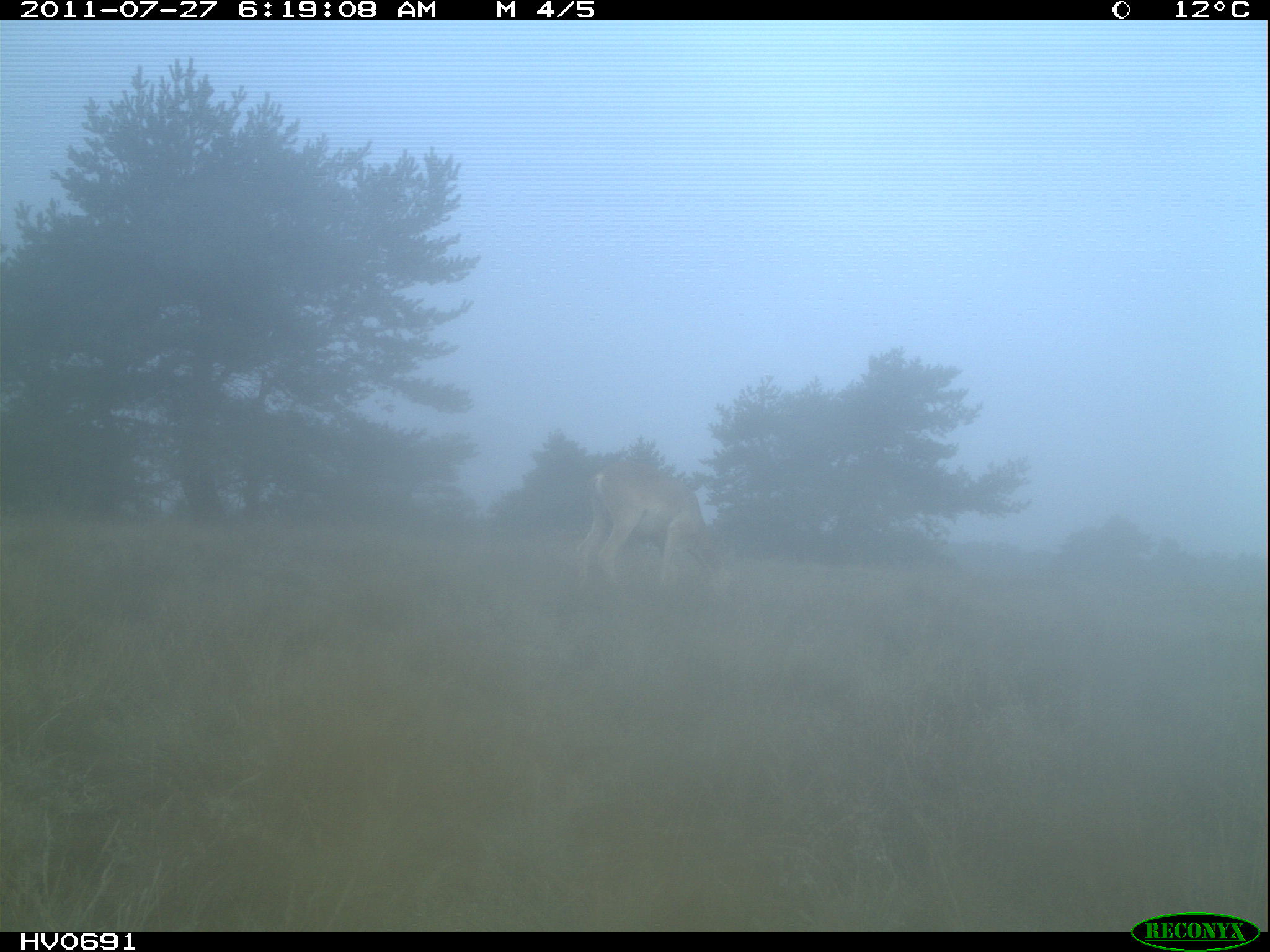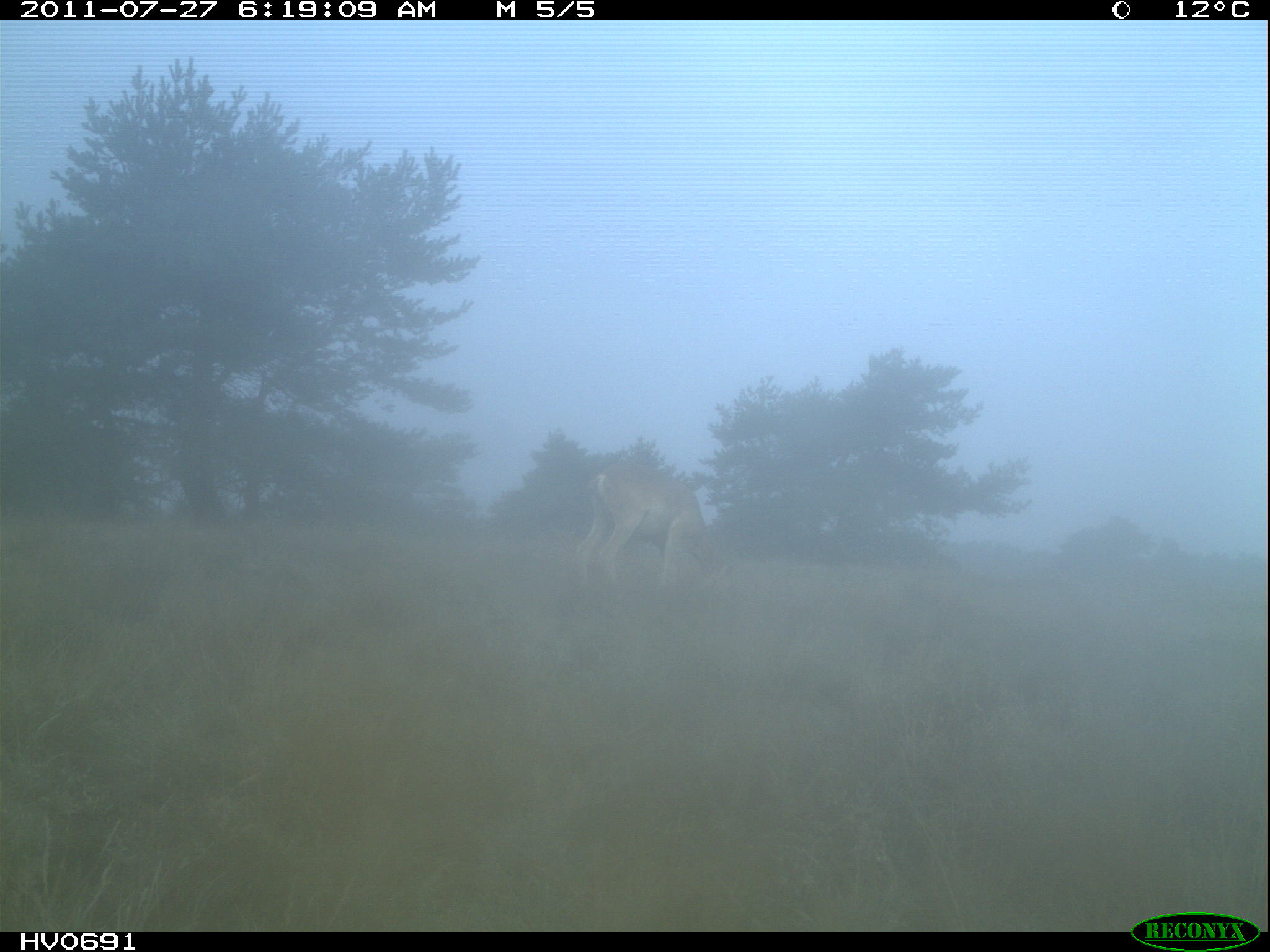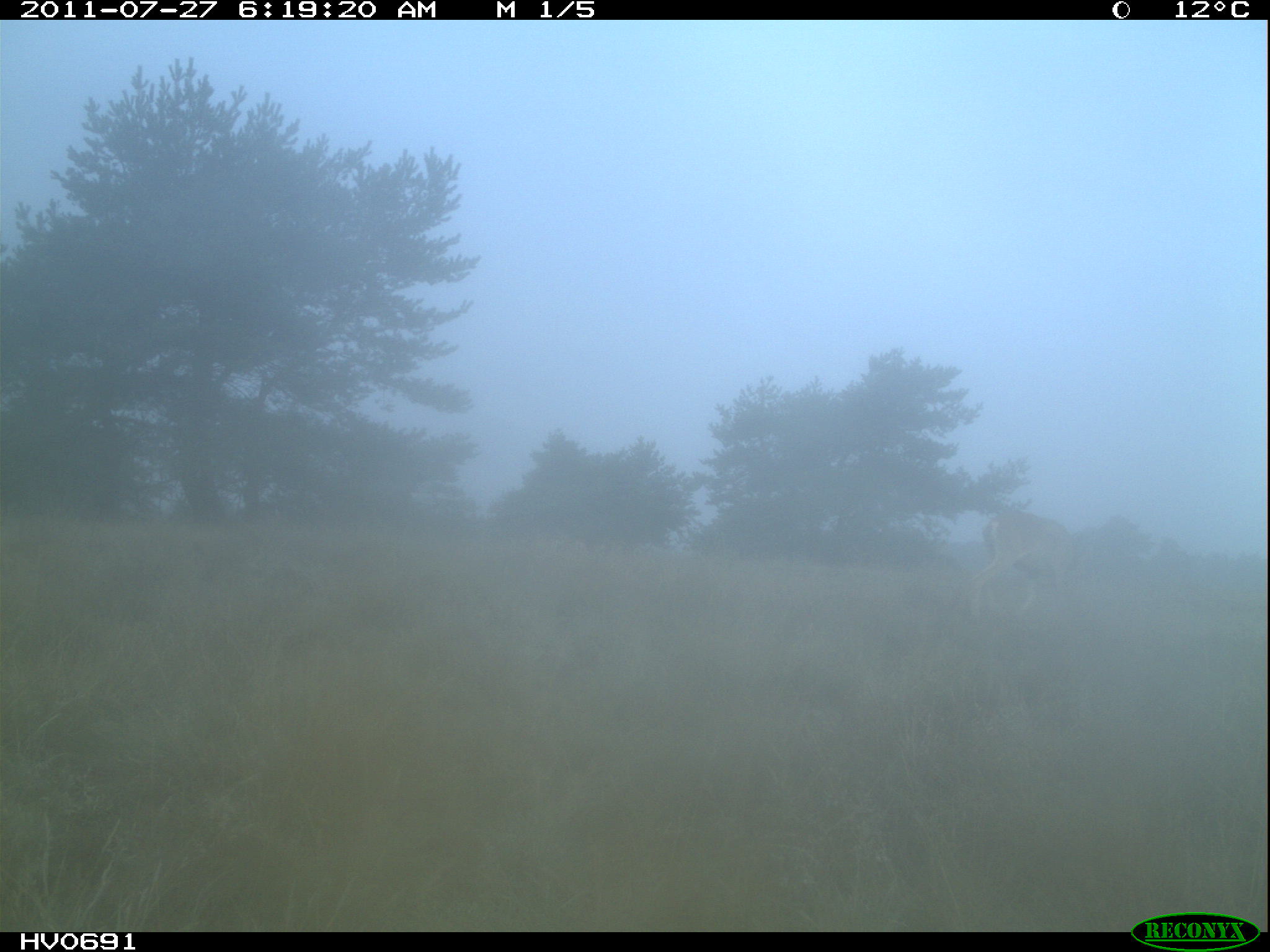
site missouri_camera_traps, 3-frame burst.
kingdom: Animalia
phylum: Chordata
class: Mammalia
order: Artiodactyla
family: Bovidae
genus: Ovis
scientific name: Ovis ammon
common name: mouflon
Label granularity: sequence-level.